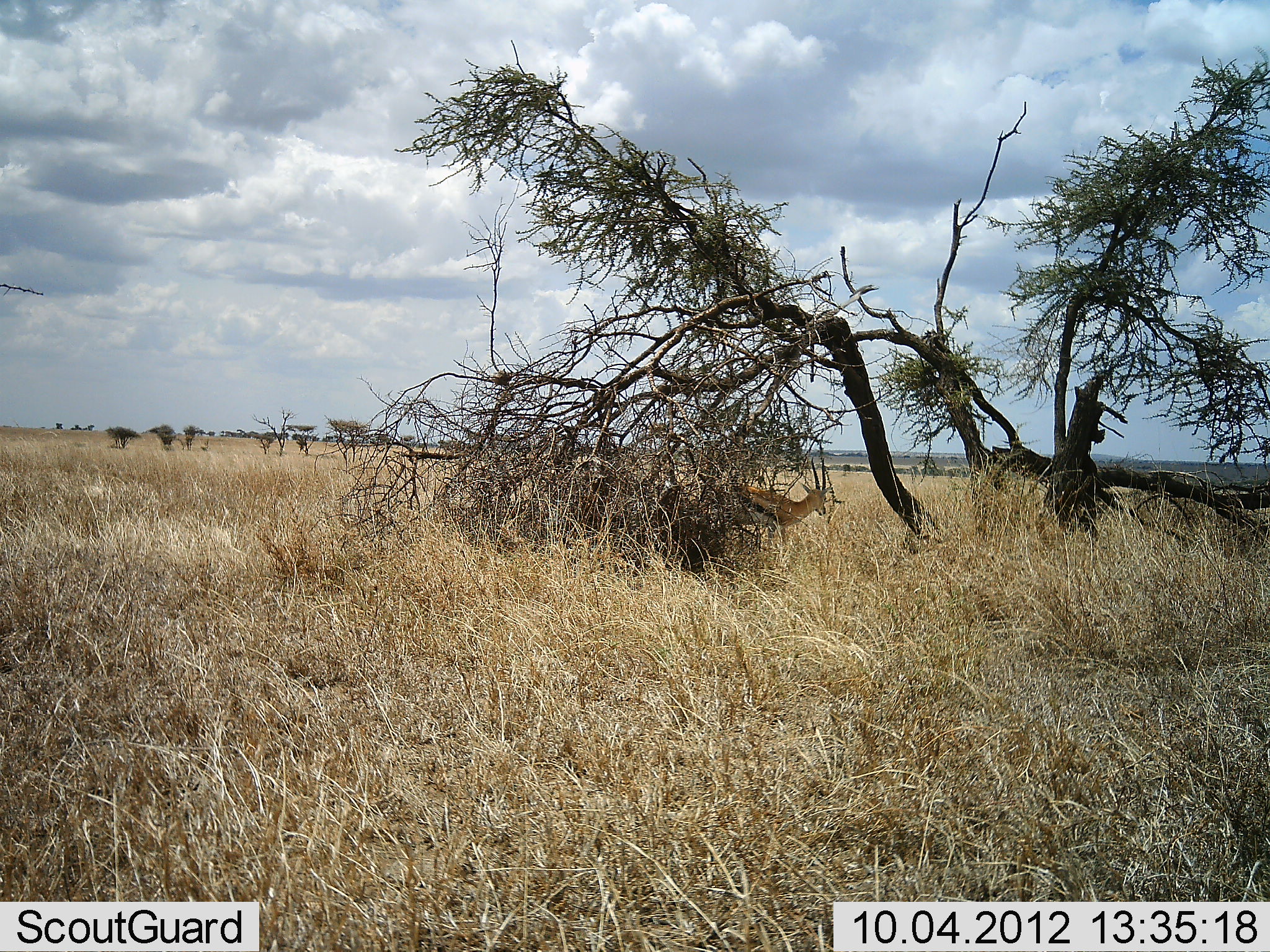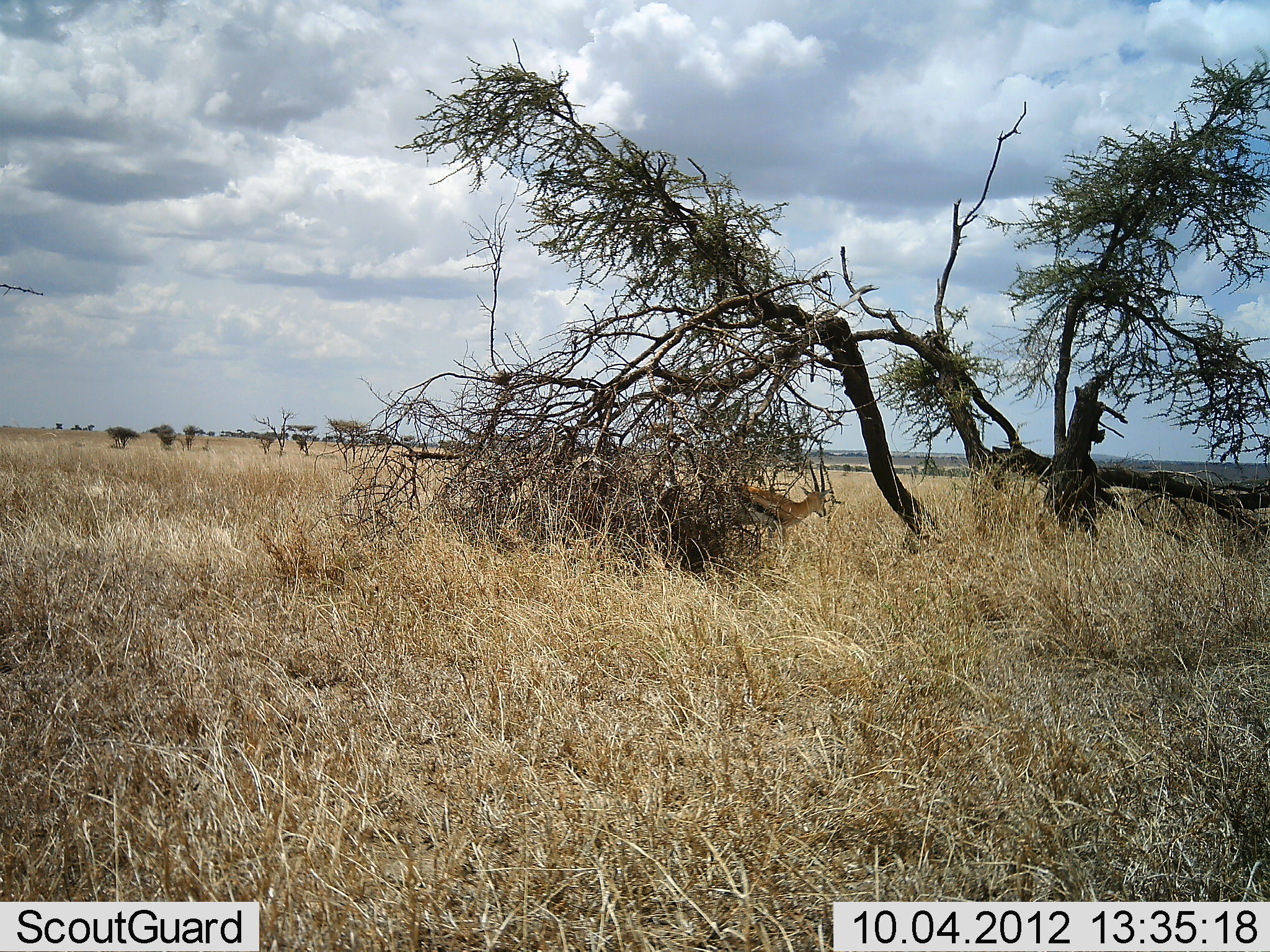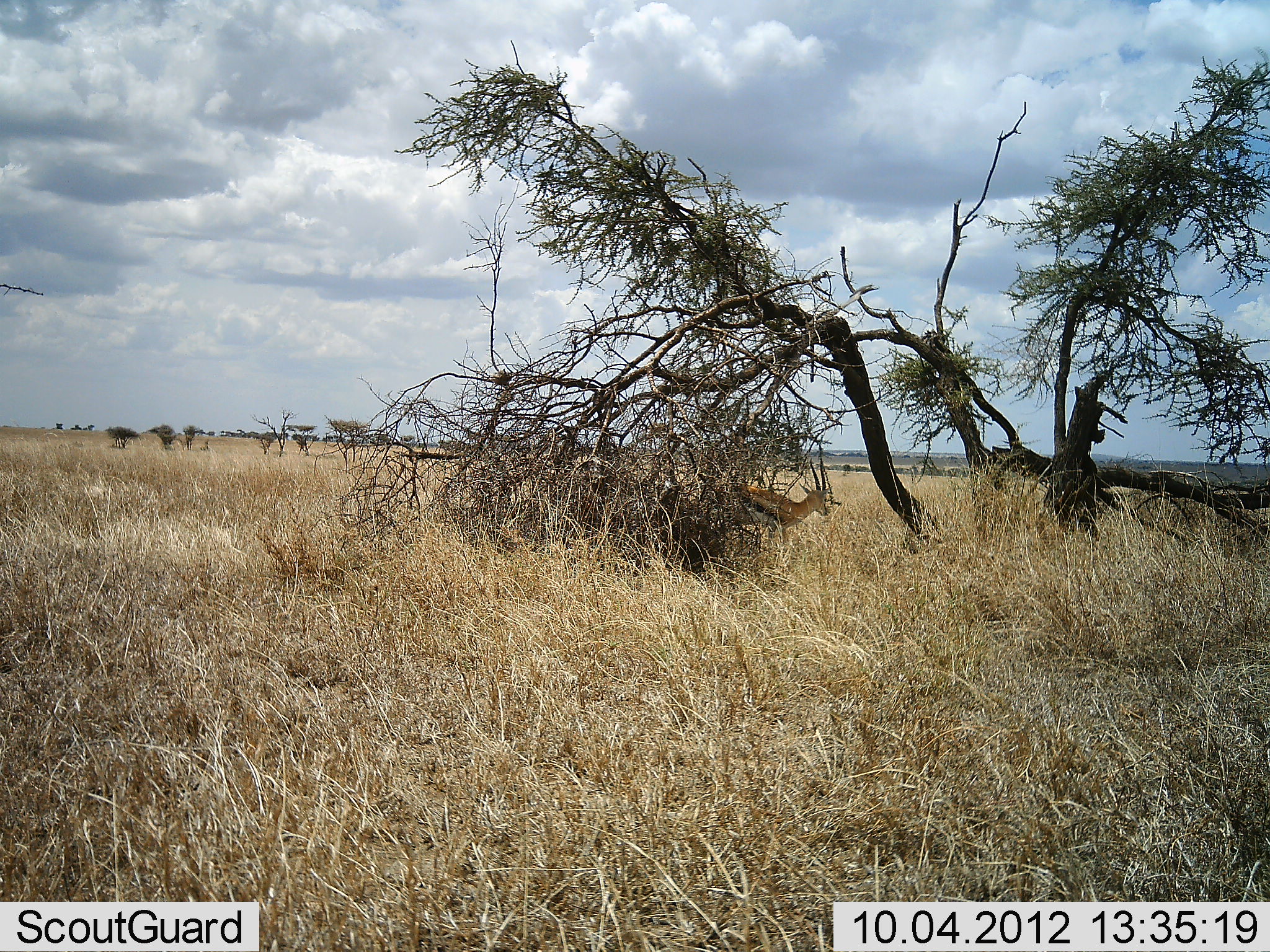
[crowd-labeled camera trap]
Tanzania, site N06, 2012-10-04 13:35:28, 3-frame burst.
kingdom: Animalia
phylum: Chordata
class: Mammalia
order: Artiodactyla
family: Bovidae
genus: Eudorcas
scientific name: Eudorcas thomsonii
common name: thomson's gazelle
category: gazellethomsons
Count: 1.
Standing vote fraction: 90%.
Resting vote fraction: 0%.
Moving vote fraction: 0%.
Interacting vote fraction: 0%.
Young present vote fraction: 0%.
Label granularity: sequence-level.